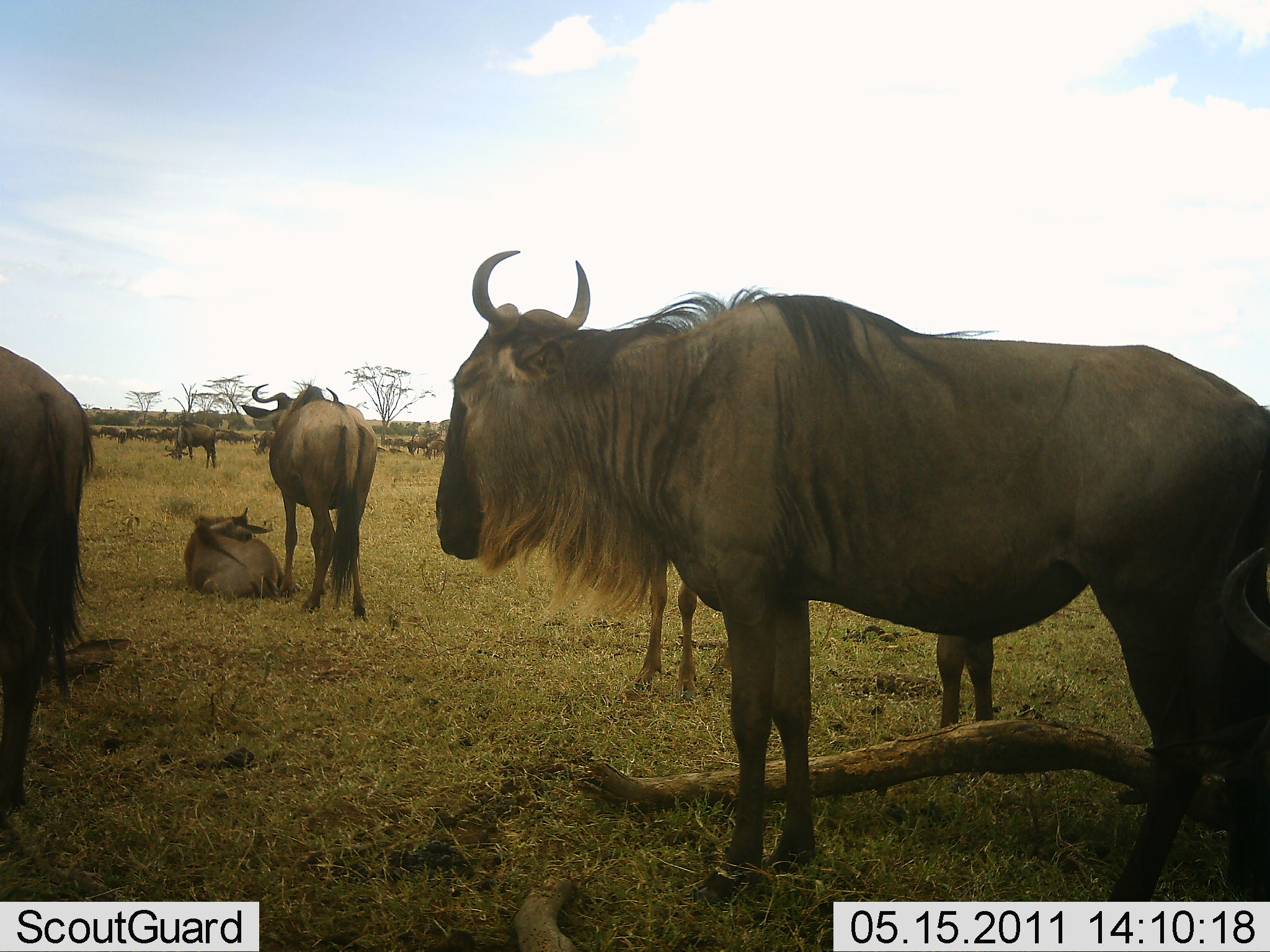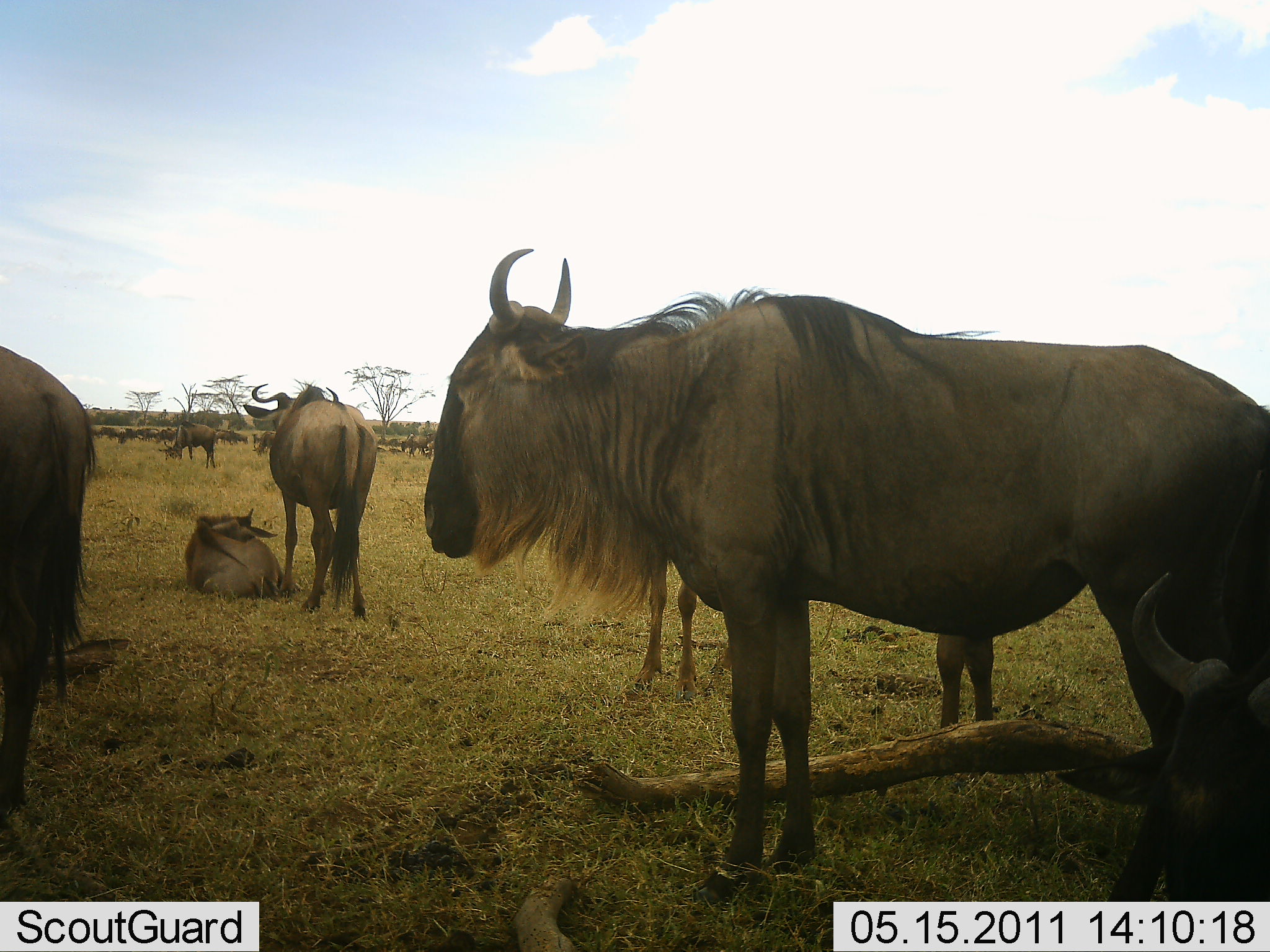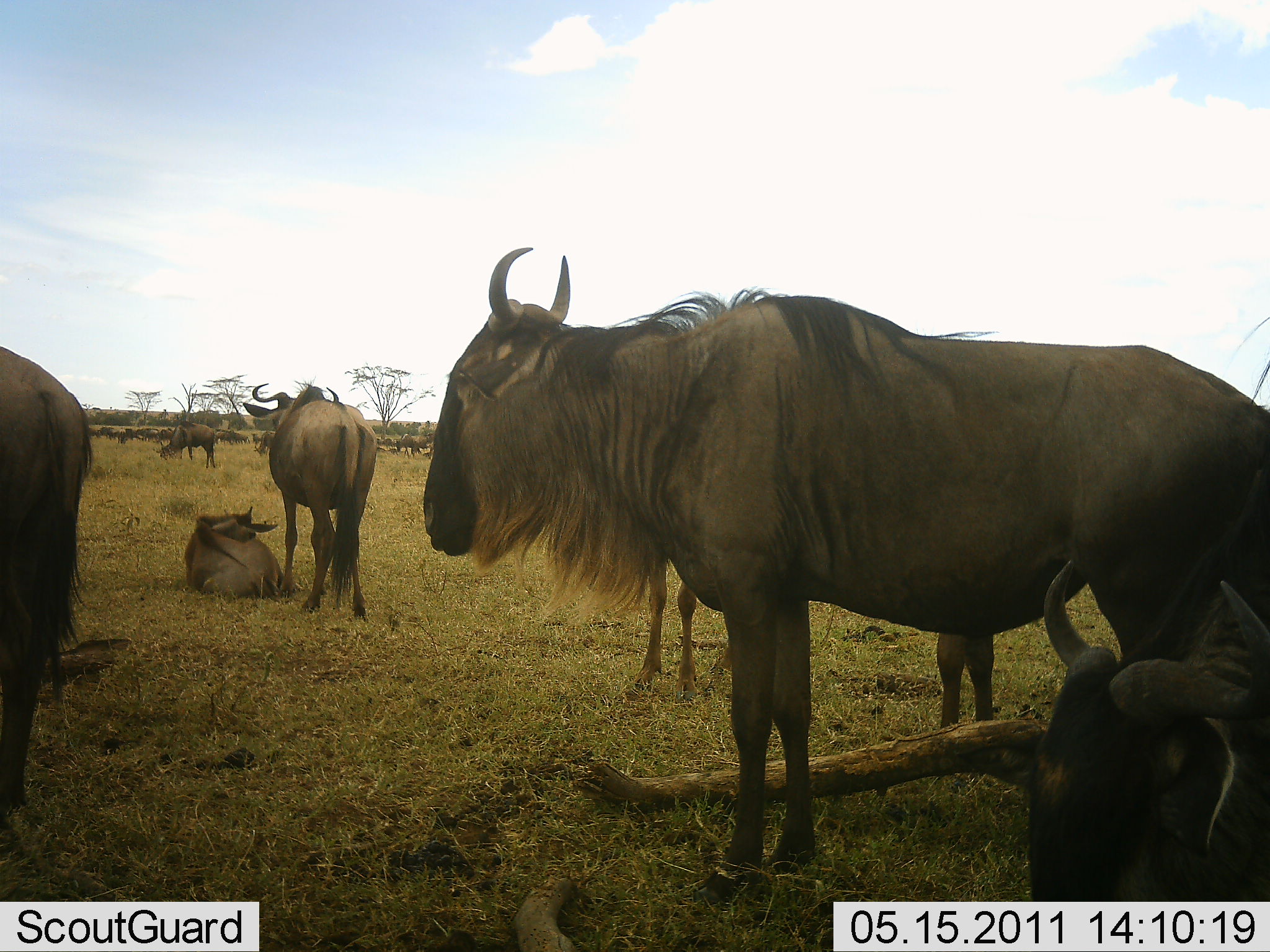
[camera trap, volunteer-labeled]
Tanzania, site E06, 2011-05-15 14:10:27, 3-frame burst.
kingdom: Animalia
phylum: Chordata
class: Mammalia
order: Artiodactyla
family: Bovidae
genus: Connochaetes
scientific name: Connochaetes taurinus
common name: blue wildebeest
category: wildebeest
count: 11-50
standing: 100%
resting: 100%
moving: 31%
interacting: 8%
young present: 8%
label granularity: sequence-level